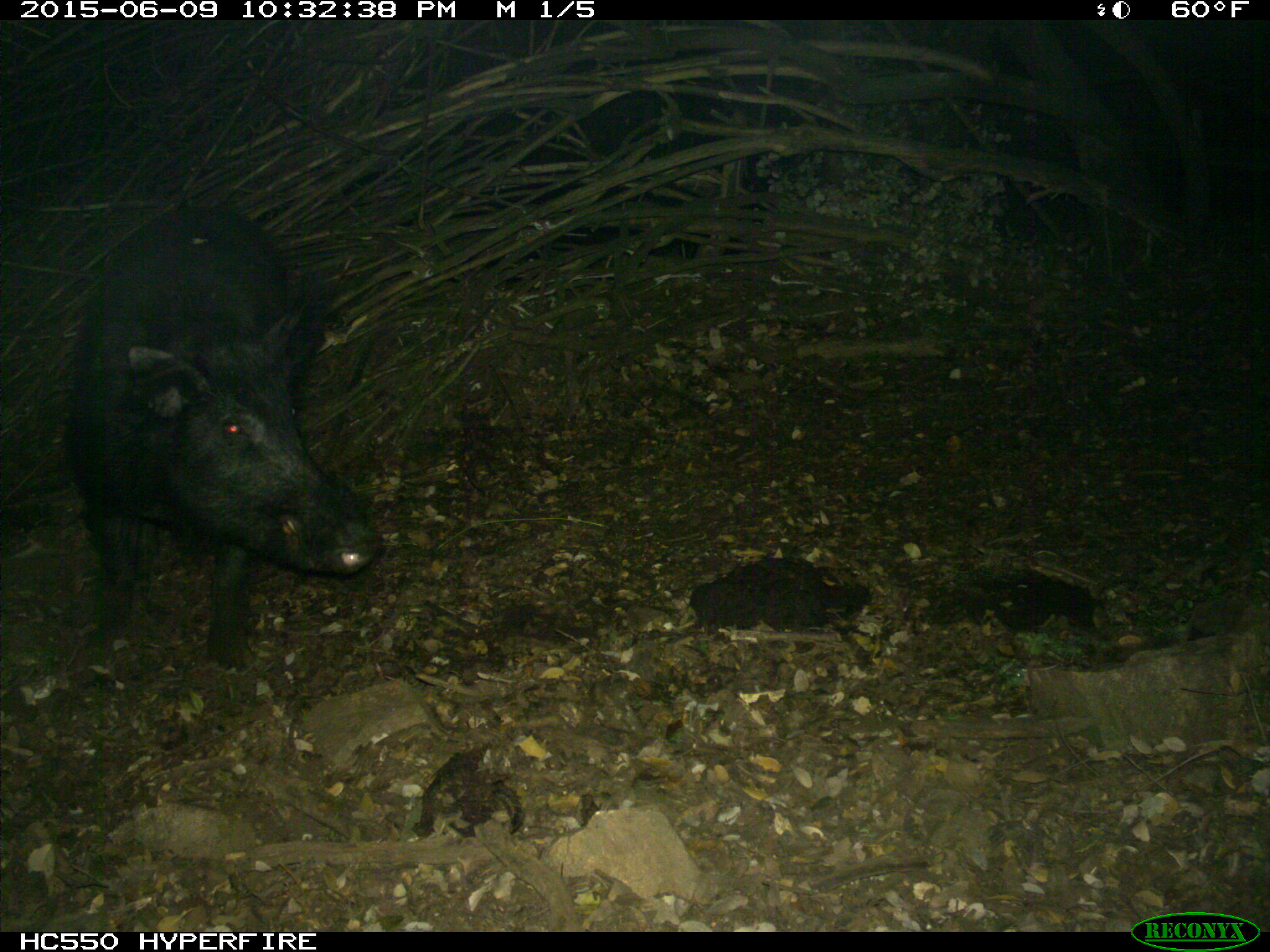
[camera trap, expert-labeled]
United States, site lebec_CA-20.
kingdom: Animalia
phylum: Chordata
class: Mammalia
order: Artiodactyla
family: Suidae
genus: Sus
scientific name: Sus scrofa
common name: wild boar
Sus scrofa (wild boar).